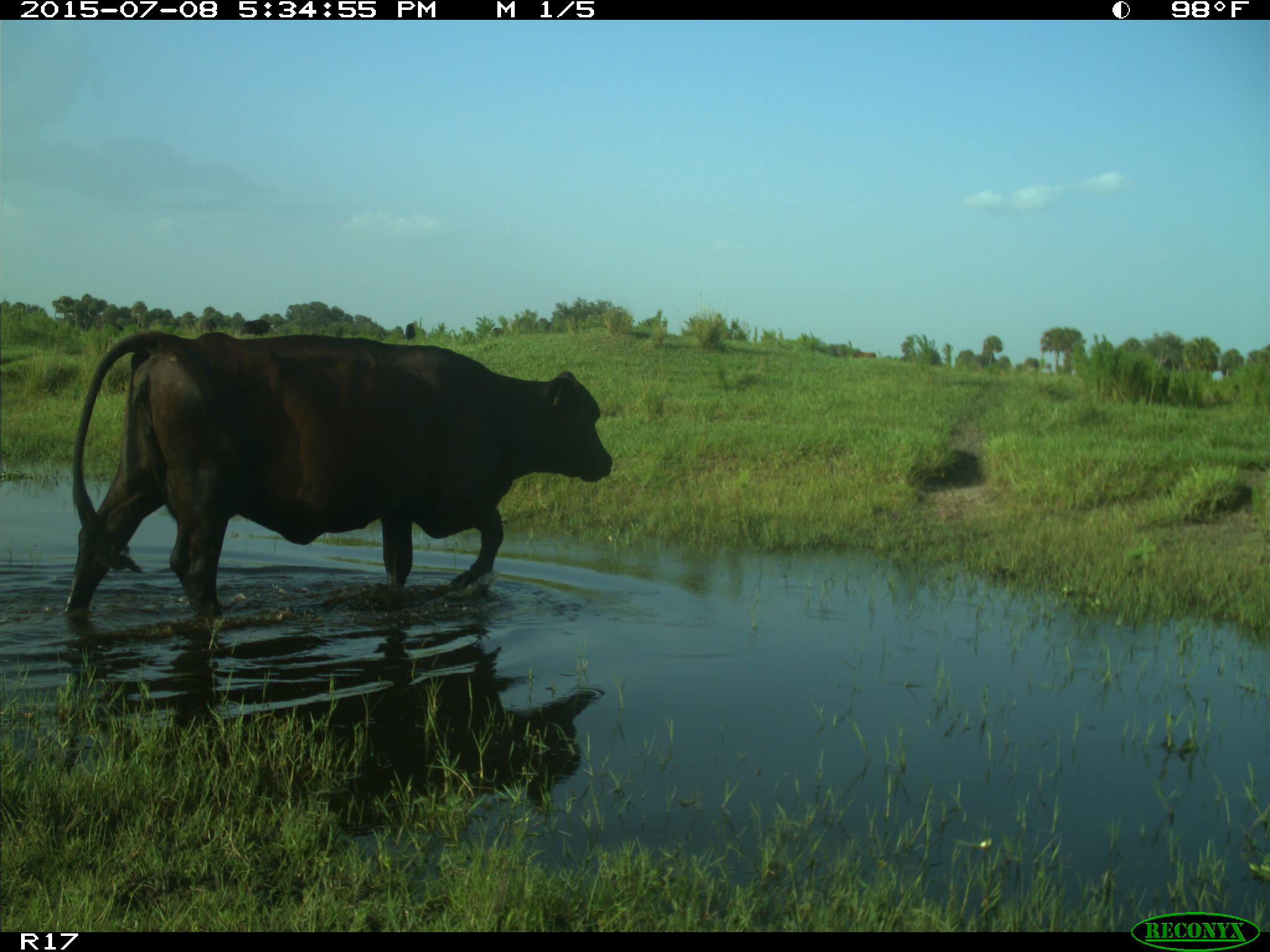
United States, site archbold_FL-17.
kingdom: Animalia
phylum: Chordata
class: Mammalia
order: Artiodactyla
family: Bovidae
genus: Bos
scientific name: Bos taurus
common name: domestic cow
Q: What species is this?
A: Bos taurus (domestic cow).